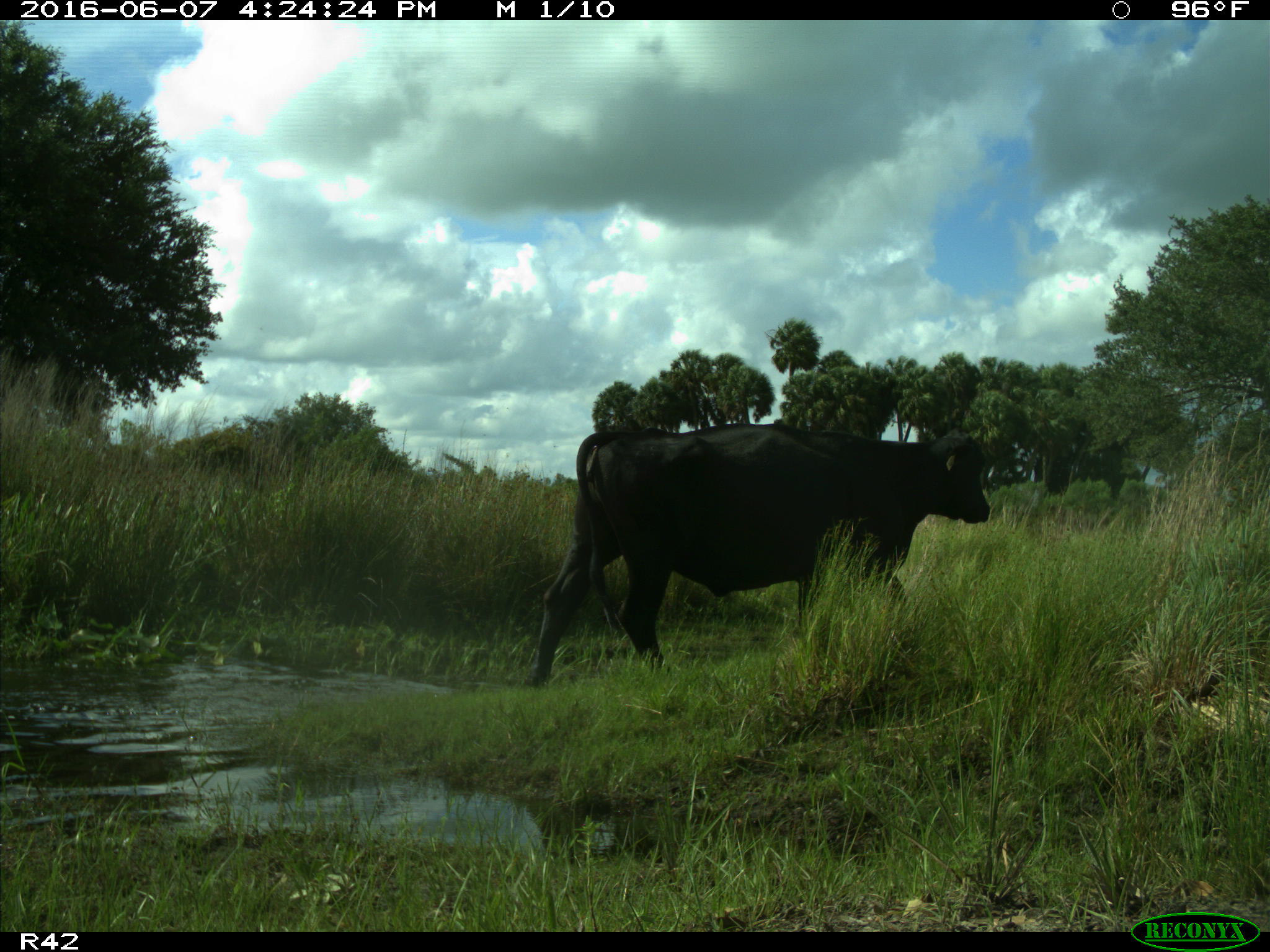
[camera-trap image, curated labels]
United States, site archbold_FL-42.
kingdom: Animalia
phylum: Chordata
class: Mammalia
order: Artiodactyla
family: Bovidae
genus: Bos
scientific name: Bos taurus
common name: domestic cow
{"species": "Bos taurus (domestic cow)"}